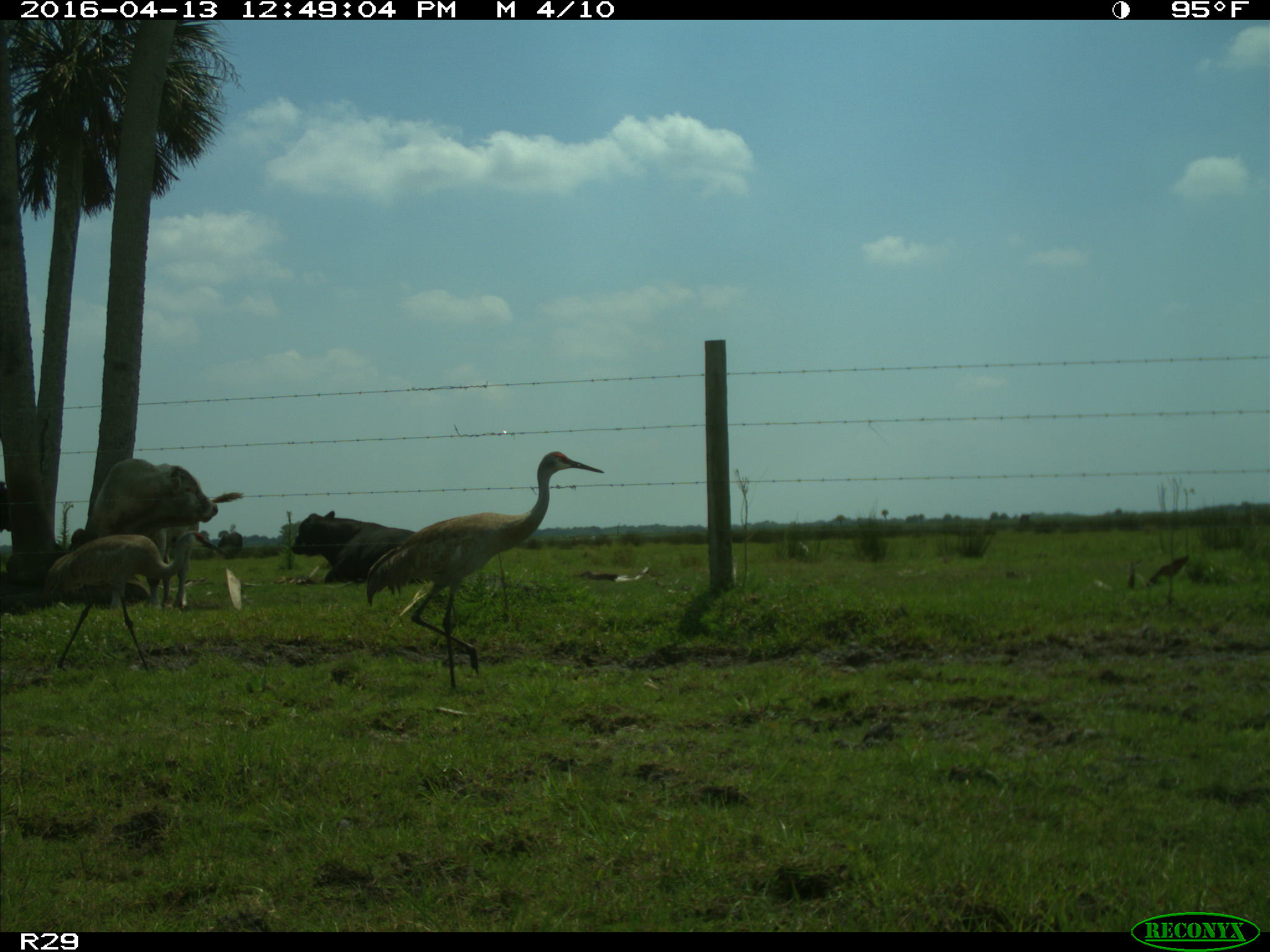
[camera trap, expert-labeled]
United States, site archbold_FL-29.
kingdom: Animalia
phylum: Chordata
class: Mammalia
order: Artiodactyla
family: Bovidae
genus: Bos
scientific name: Bos taurus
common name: domestic cow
Bos taurus (domestic cow).